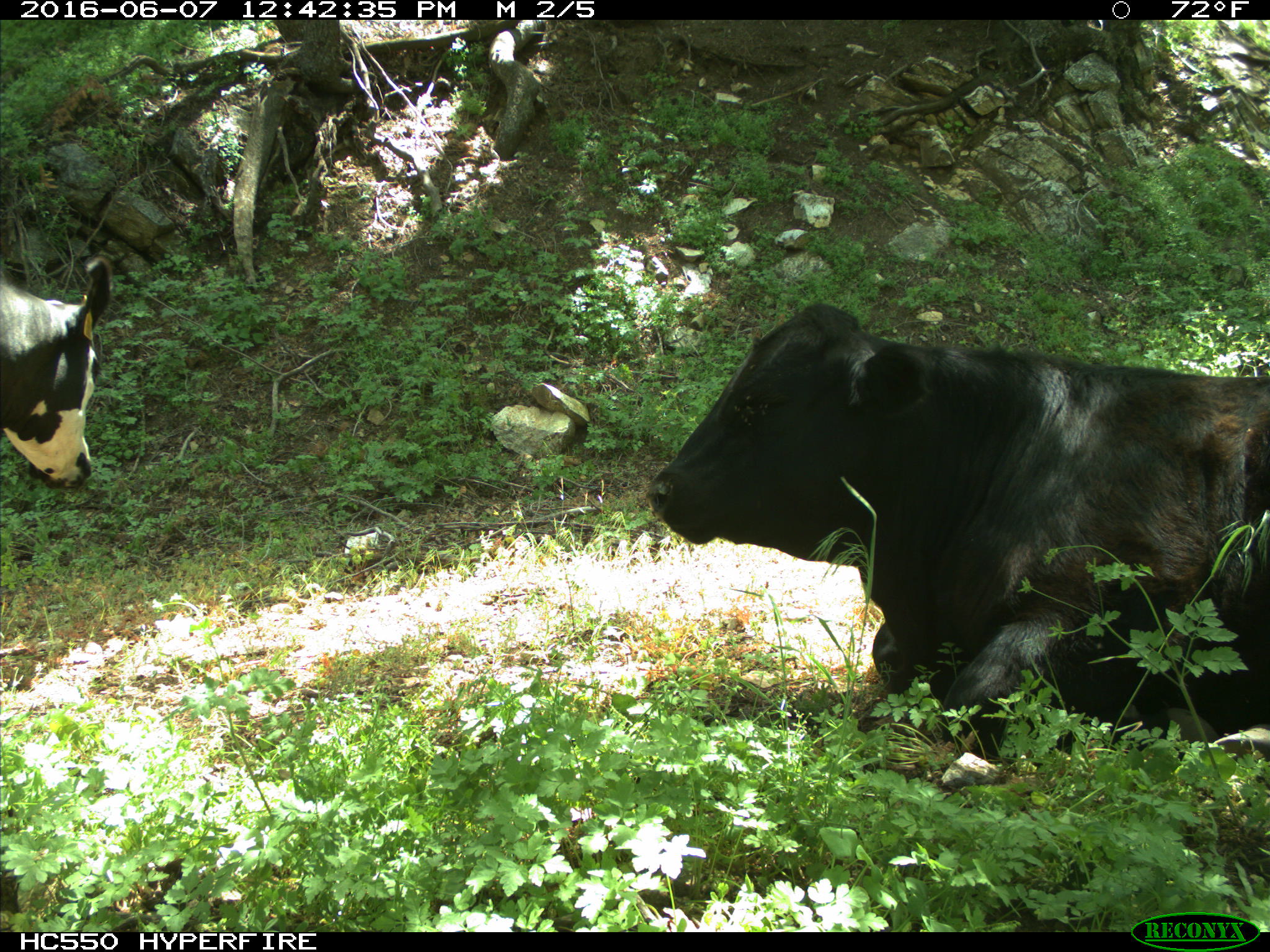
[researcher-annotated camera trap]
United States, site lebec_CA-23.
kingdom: Animalia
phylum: Chordata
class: Mammalia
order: Artiodactyla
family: Bovidae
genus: Bos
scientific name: Bos taurus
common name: domestic cow